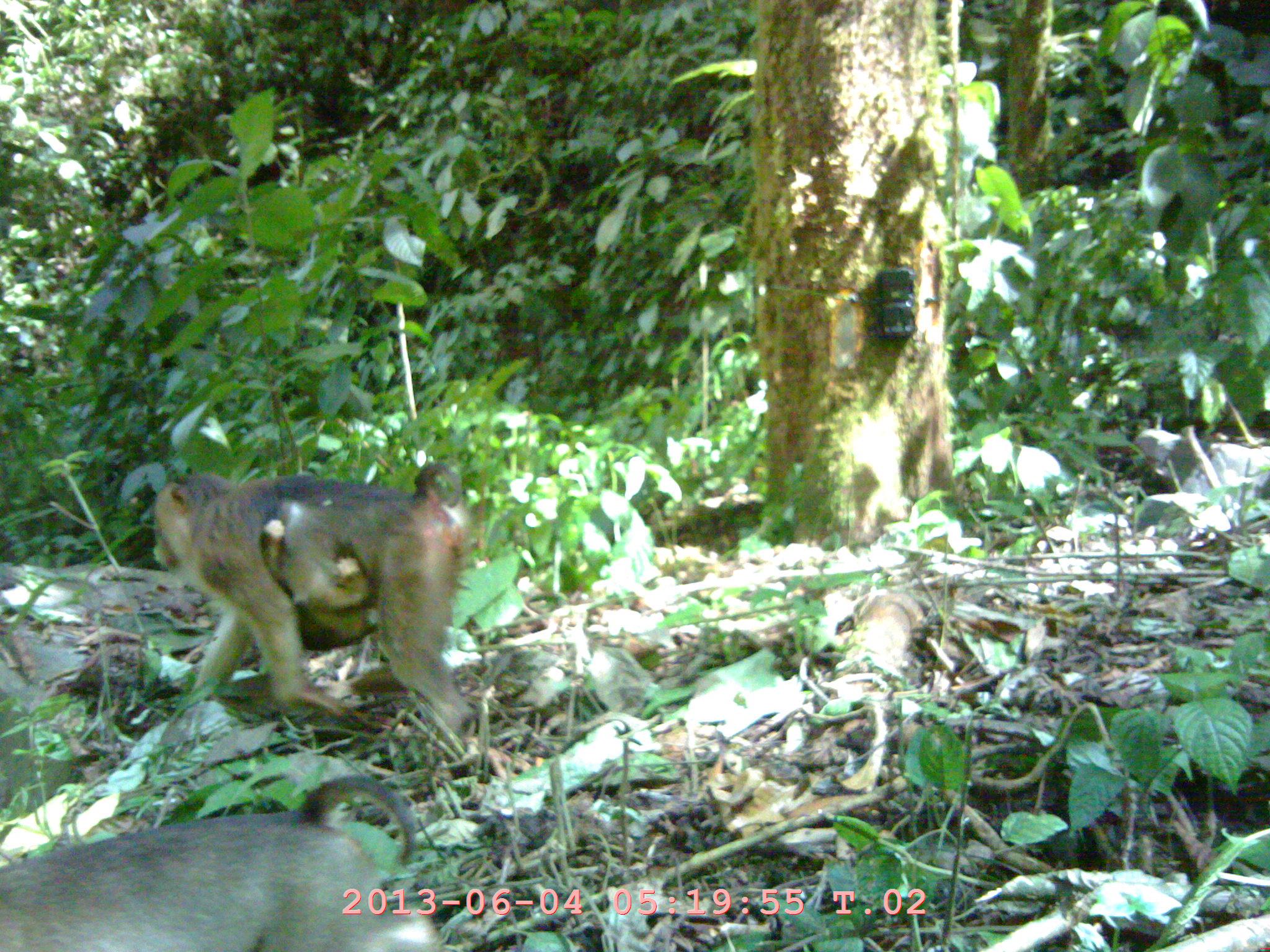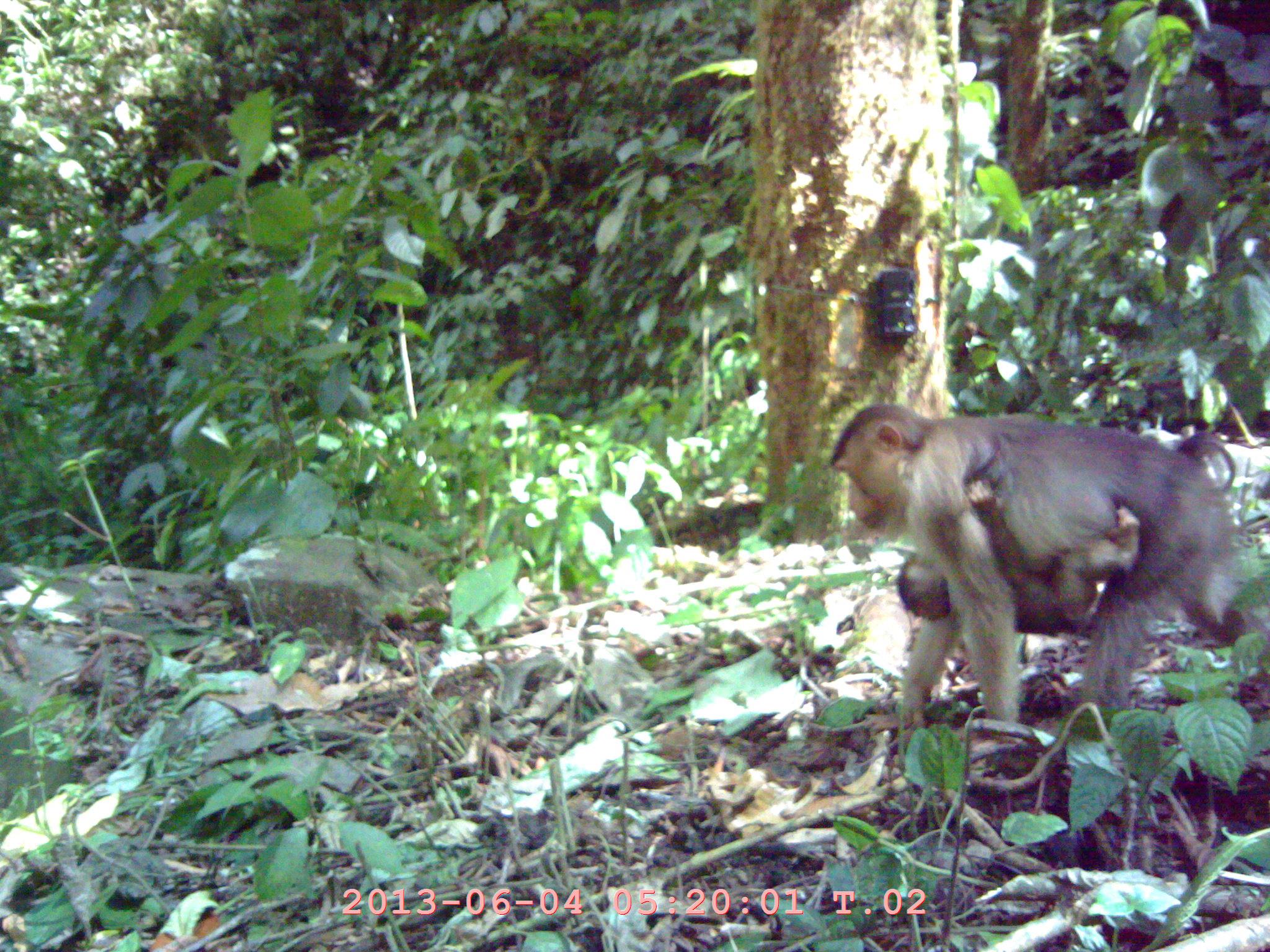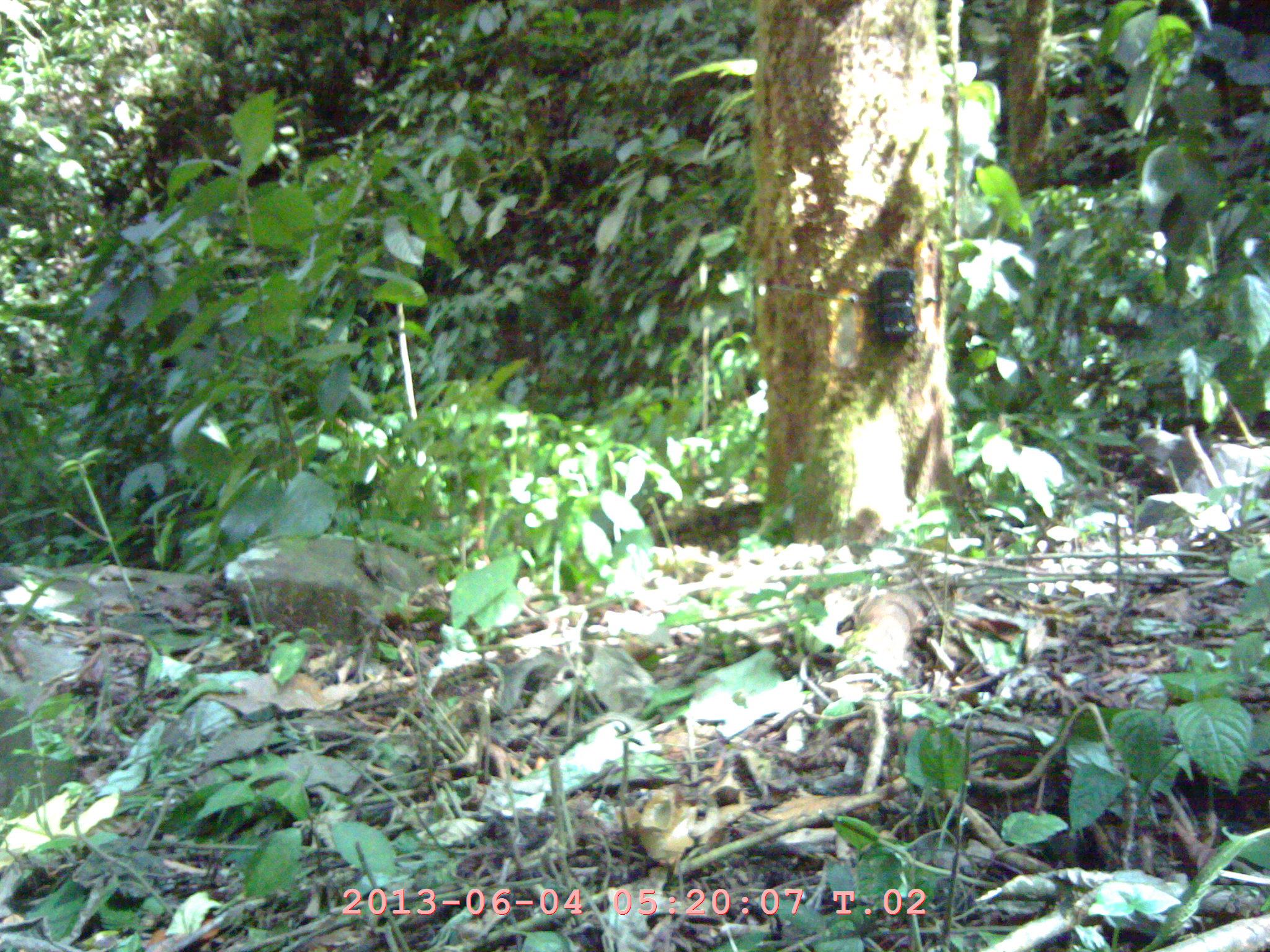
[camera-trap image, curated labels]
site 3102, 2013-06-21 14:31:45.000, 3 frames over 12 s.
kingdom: Animalia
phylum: Chordata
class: Mammalia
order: Primates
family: Cercopithecidae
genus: Macaca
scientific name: Macaca nemestrina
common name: southern pig-tailed macaque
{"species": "Macaca nemestrina (southern pig-tailed macaque)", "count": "2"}